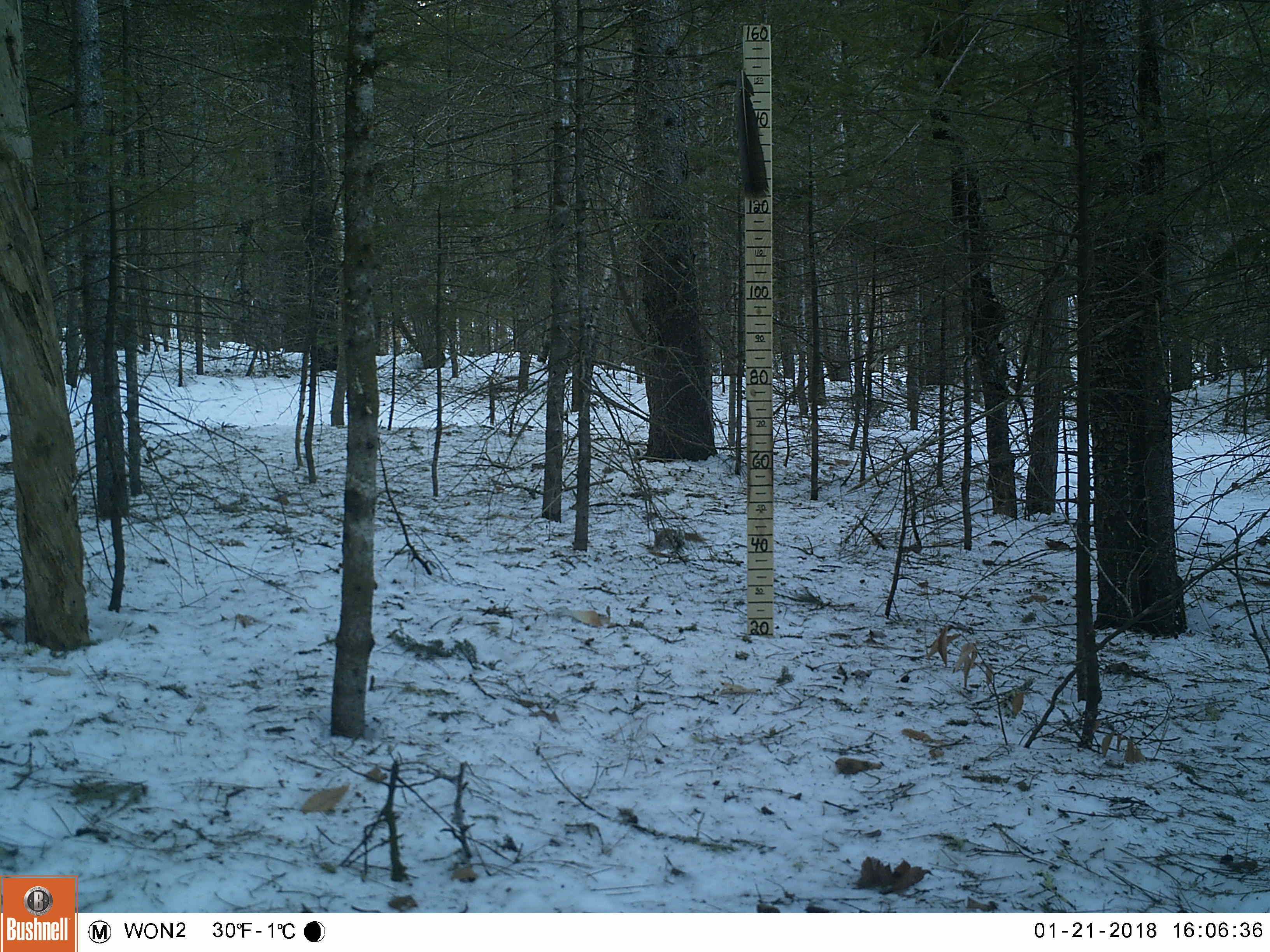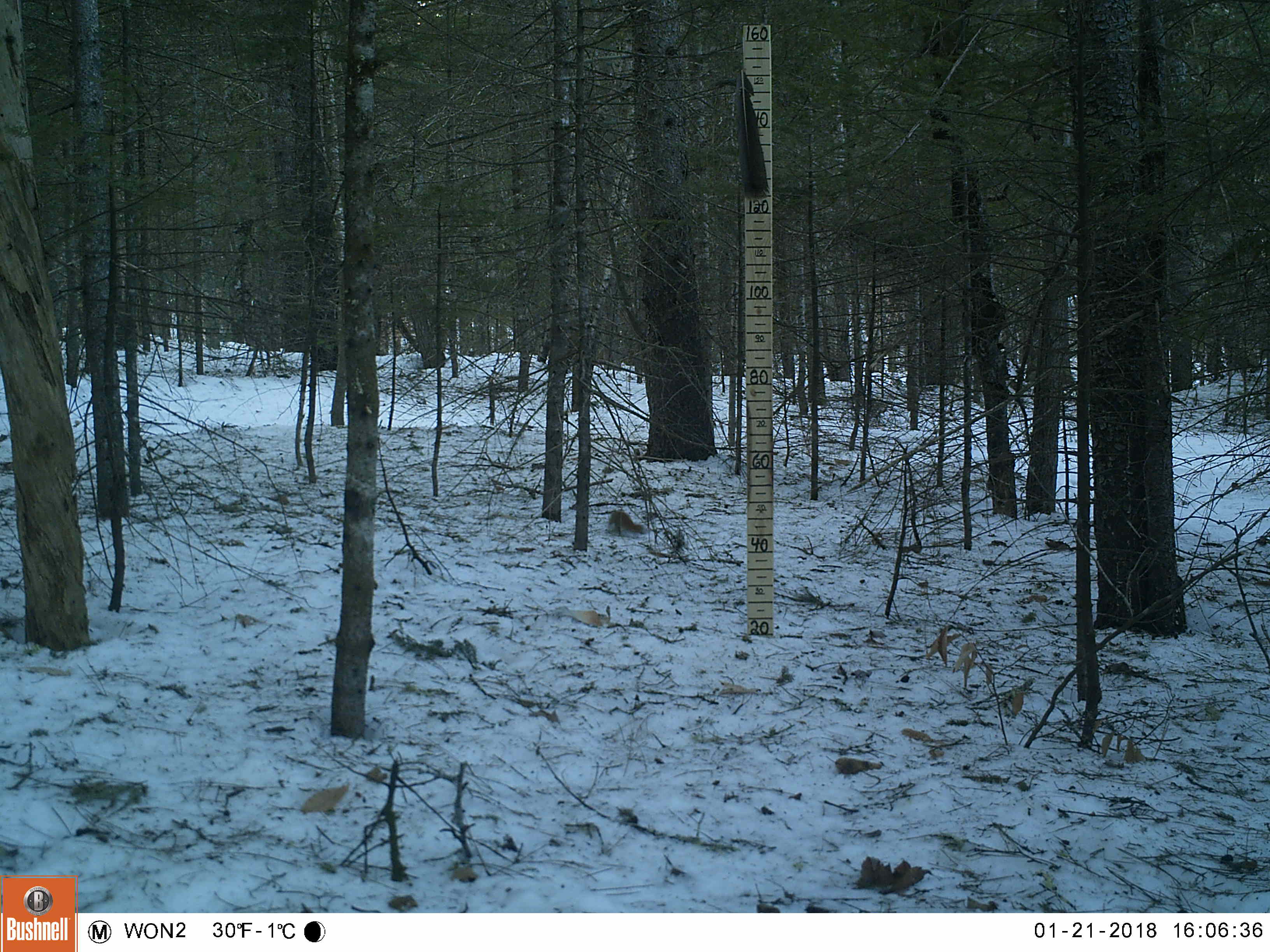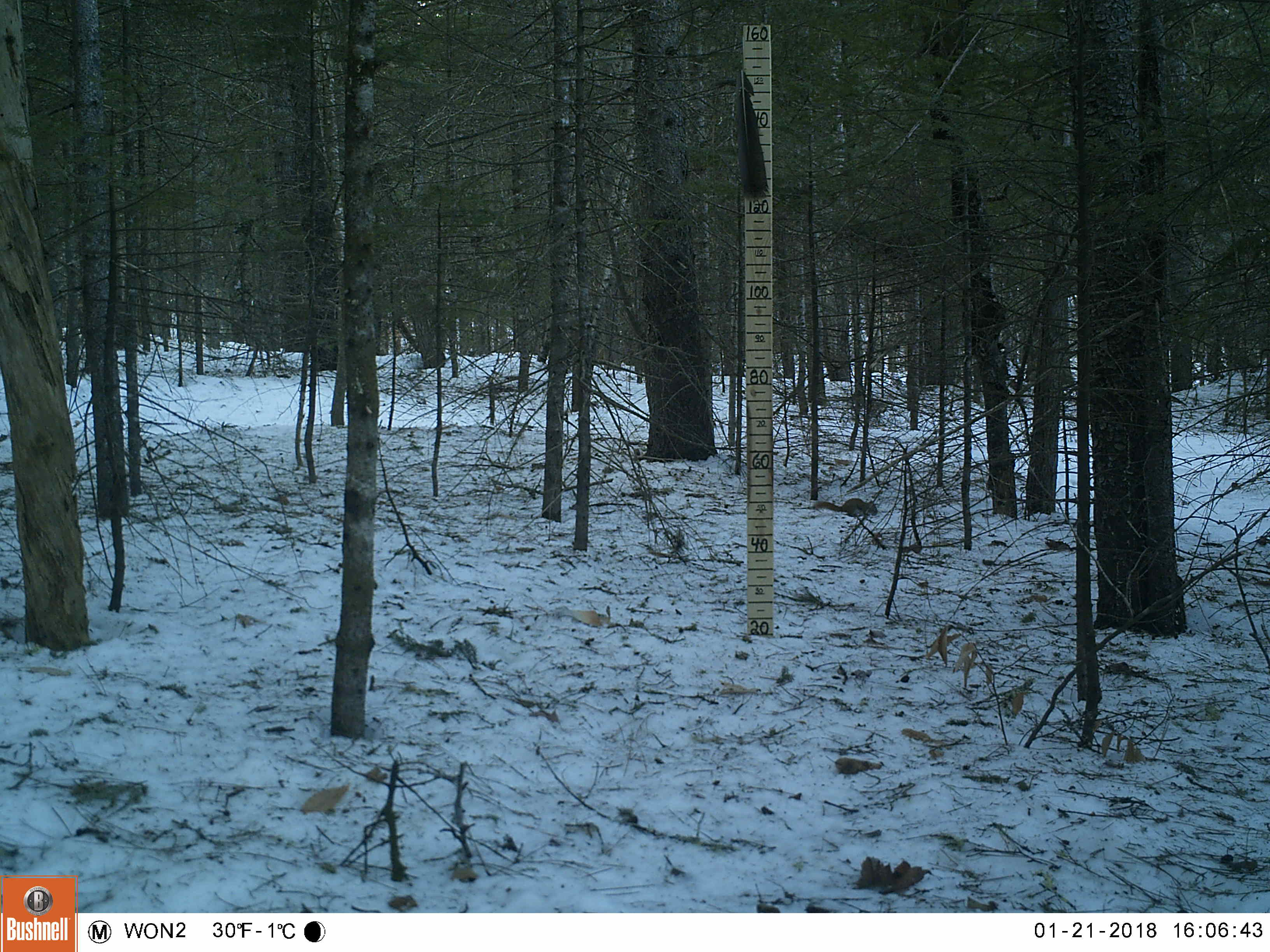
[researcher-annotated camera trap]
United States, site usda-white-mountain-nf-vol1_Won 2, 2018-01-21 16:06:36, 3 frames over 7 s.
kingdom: Animalia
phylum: Chordata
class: Mammalia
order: Rodentia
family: Sciuridae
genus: Tamiasciurus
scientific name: Tamiasciurus hudsonicus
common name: red squirrel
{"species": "red squirrel (Tamiasciurus hudsonicus)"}